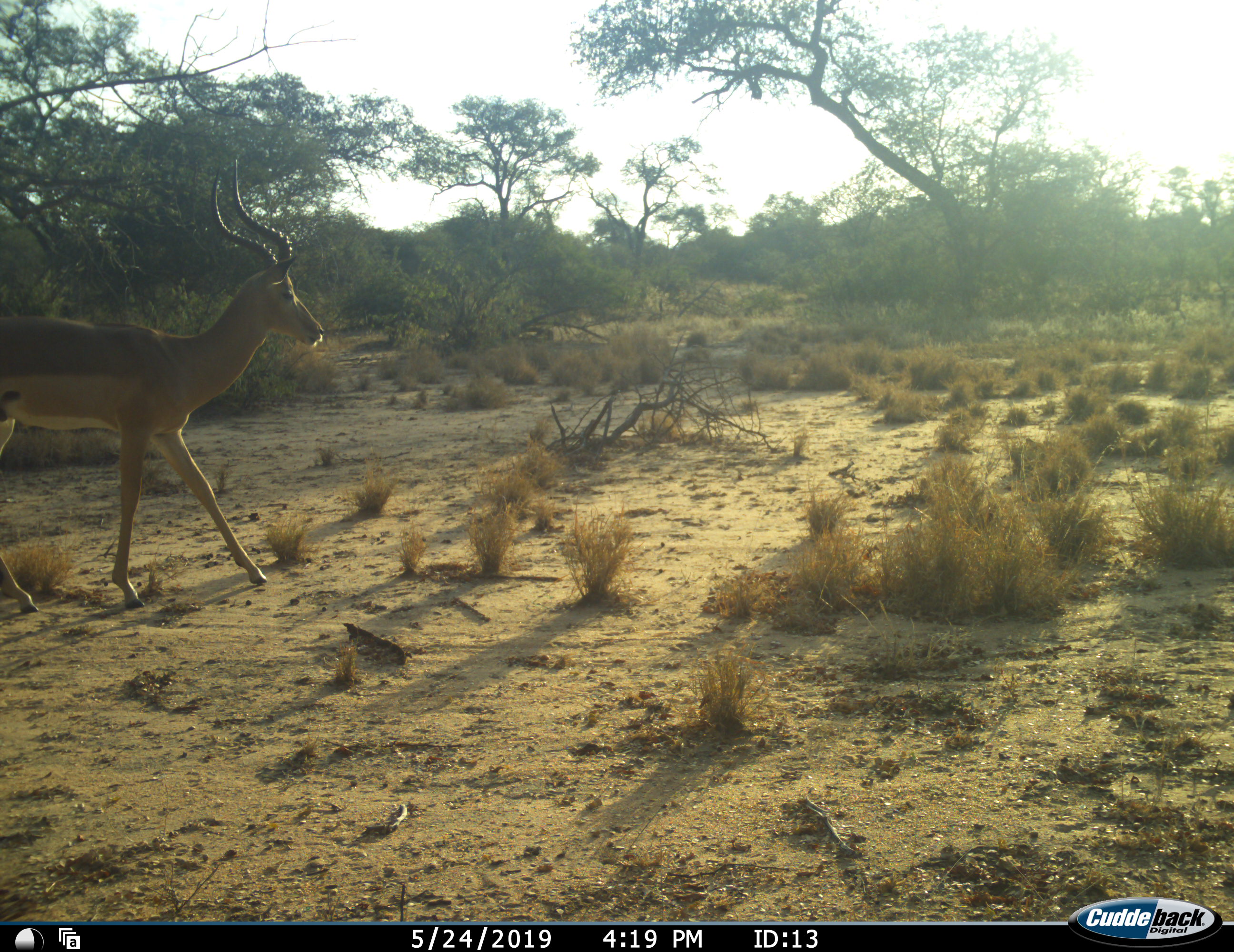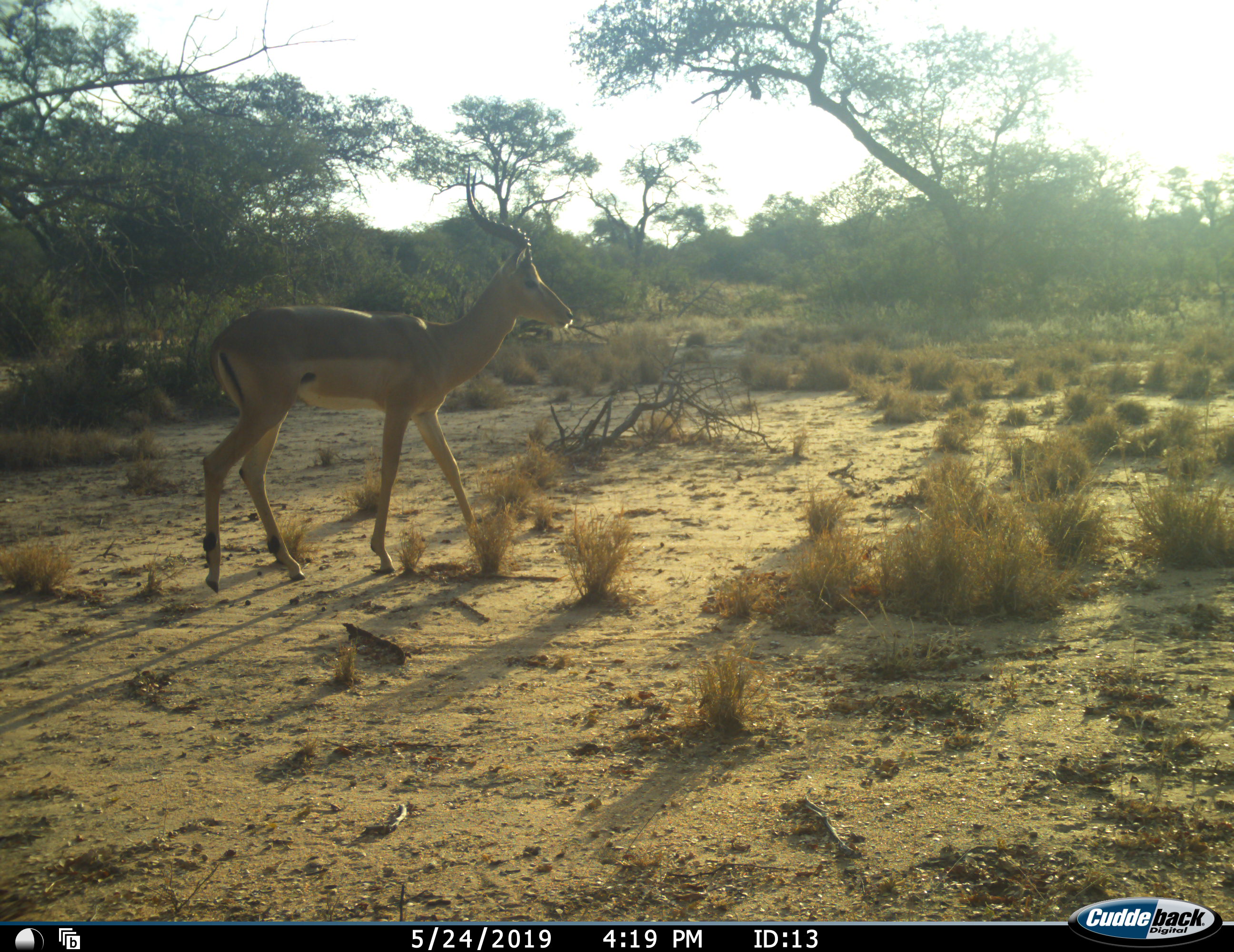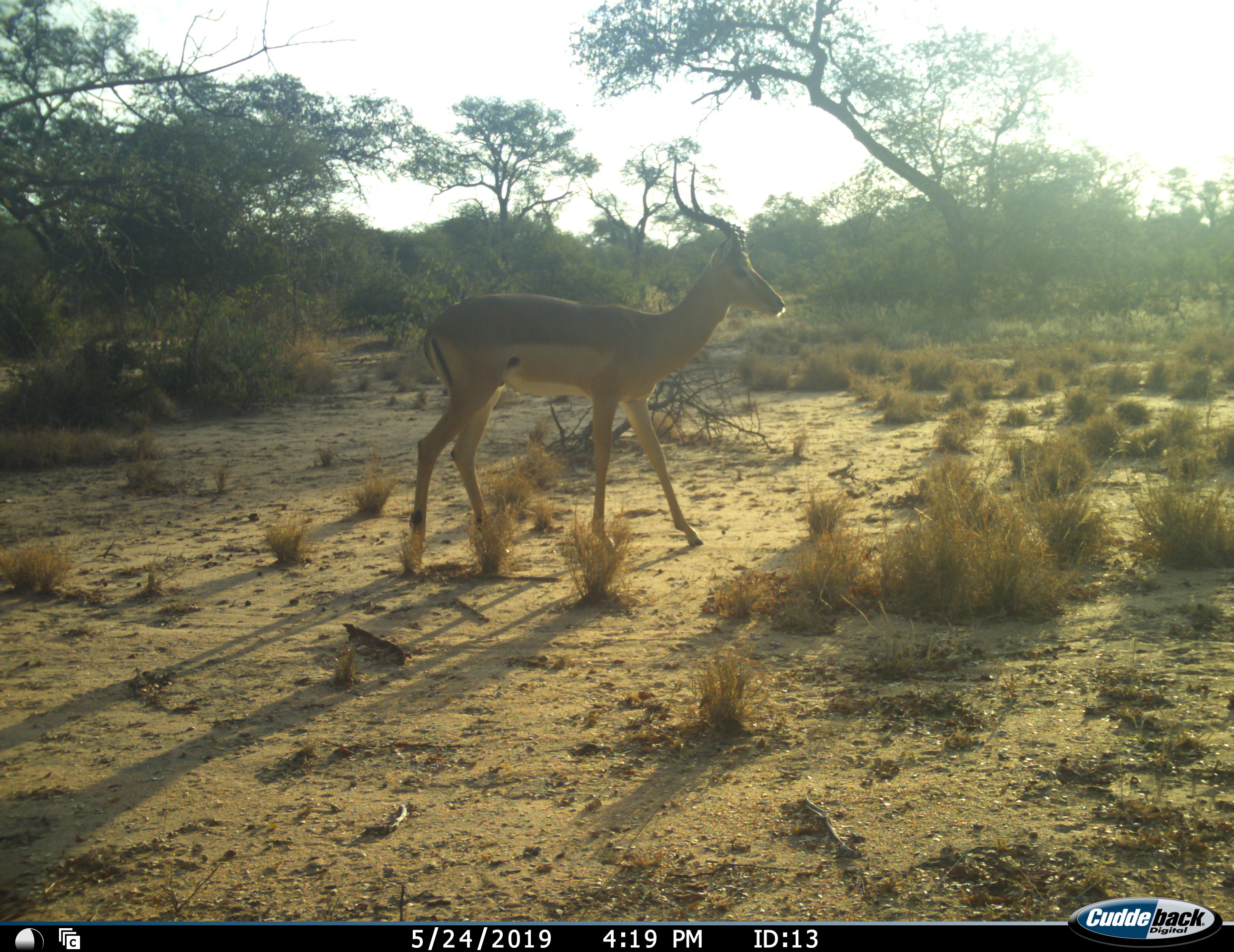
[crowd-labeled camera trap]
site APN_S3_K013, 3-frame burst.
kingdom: Animalia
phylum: Chordata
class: Mammalia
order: Artiodactyla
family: Bovidae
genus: Aepyceros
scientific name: Aepyceros melampus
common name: impala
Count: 1.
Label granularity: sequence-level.